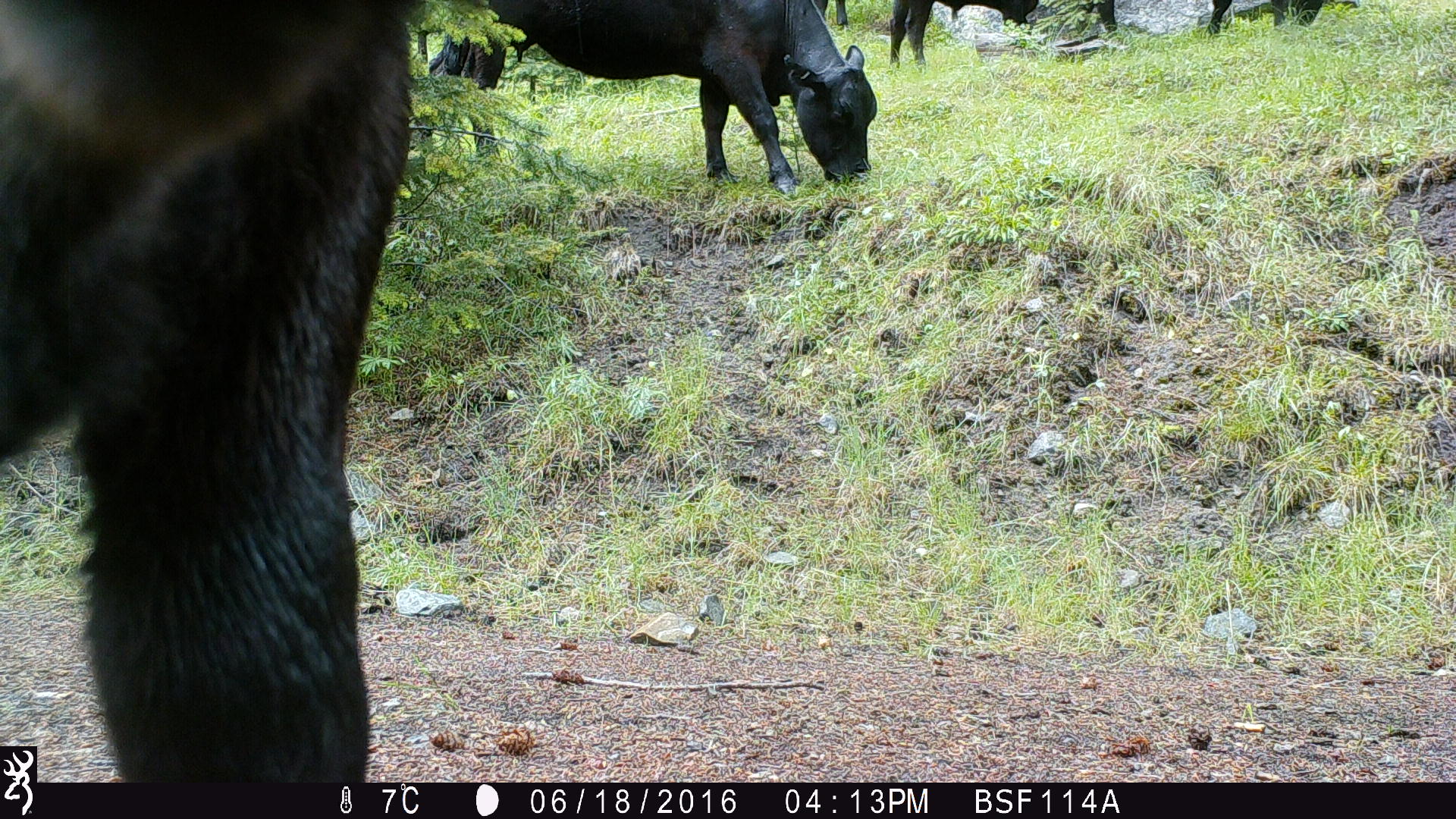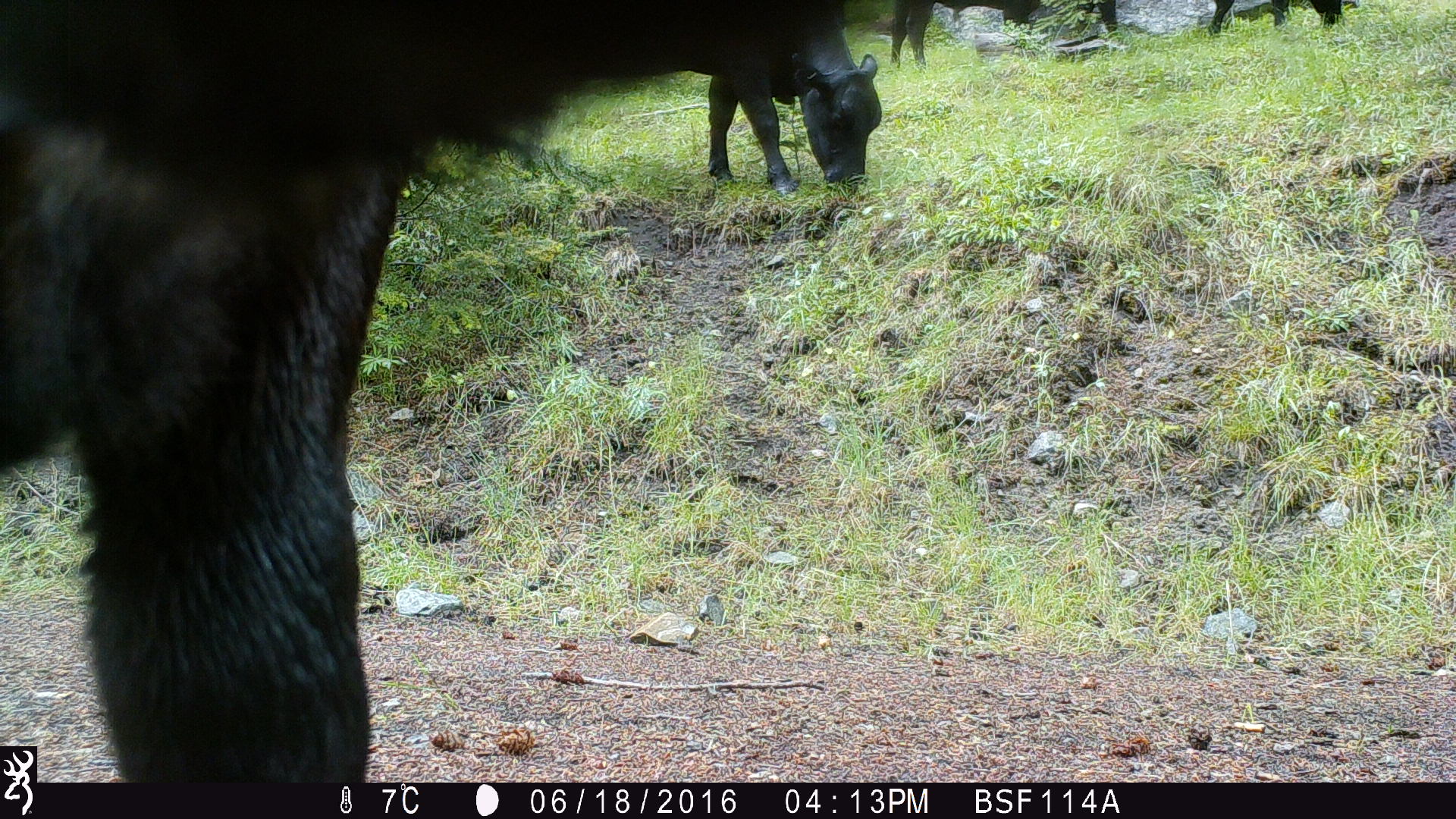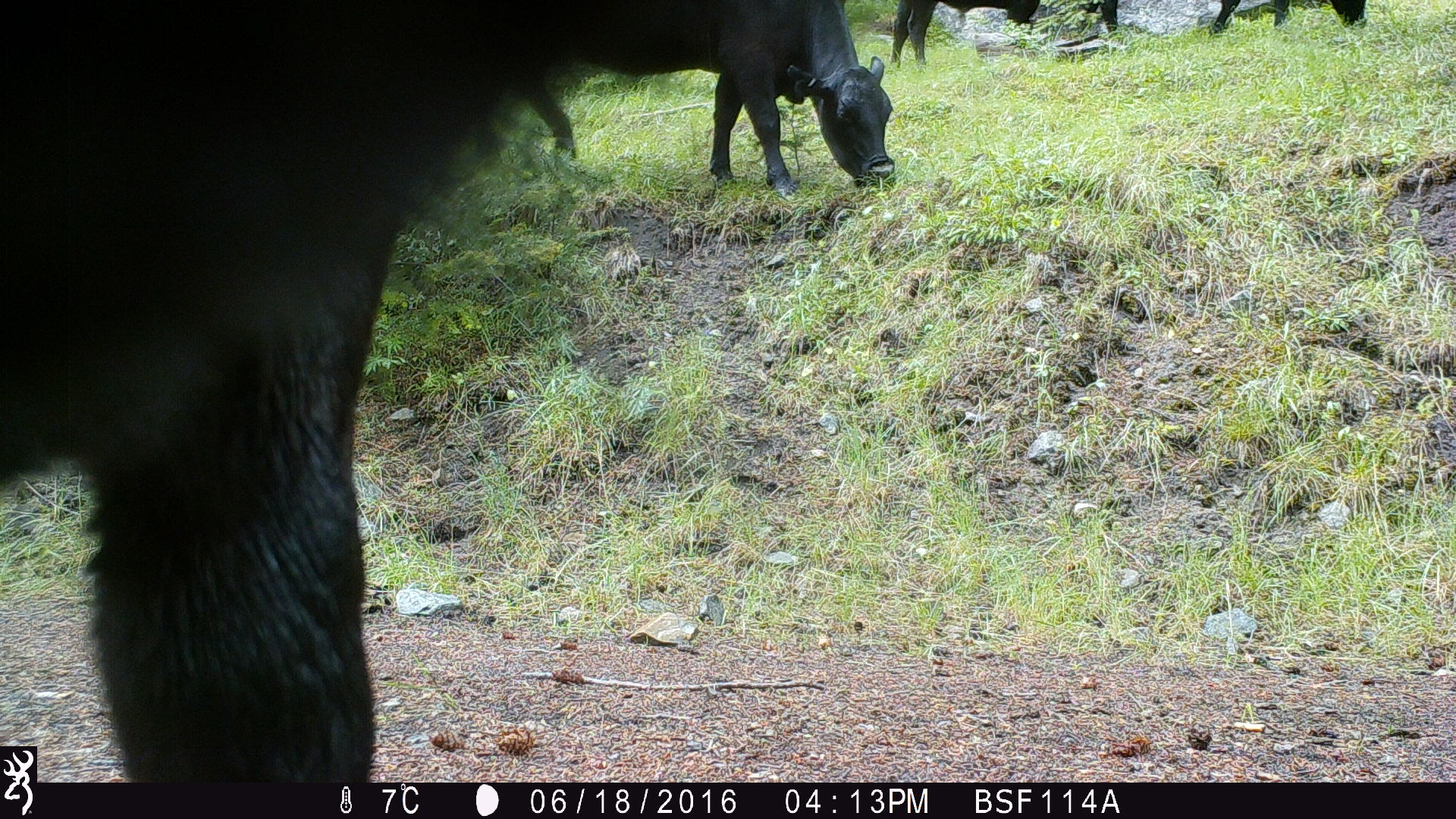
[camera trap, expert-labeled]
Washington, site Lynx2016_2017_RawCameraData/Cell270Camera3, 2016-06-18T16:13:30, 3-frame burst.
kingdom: Animalia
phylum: Chordata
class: Mammalia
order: Artiodactyla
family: Bovidae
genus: Bos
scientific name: Bos taurus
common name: domestic cattle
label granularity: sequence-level